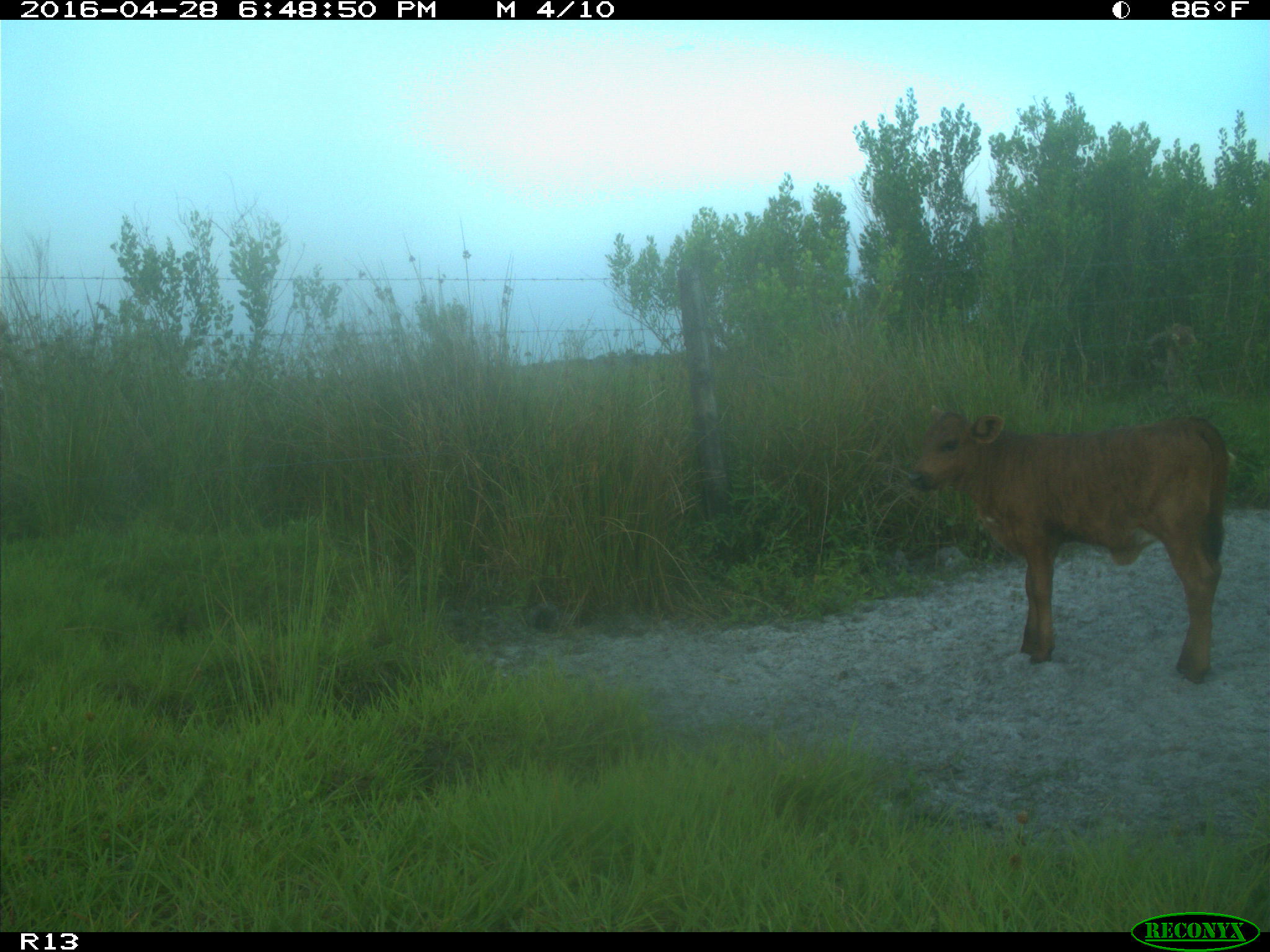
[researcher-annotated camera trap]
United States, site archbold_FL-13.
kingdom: Animalia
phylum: Chordata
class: Mammalia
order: Artiodactyla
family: Bovidae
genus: Bos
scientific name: Bos taurus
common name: domestic cow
Bos taurus (domestic cow).